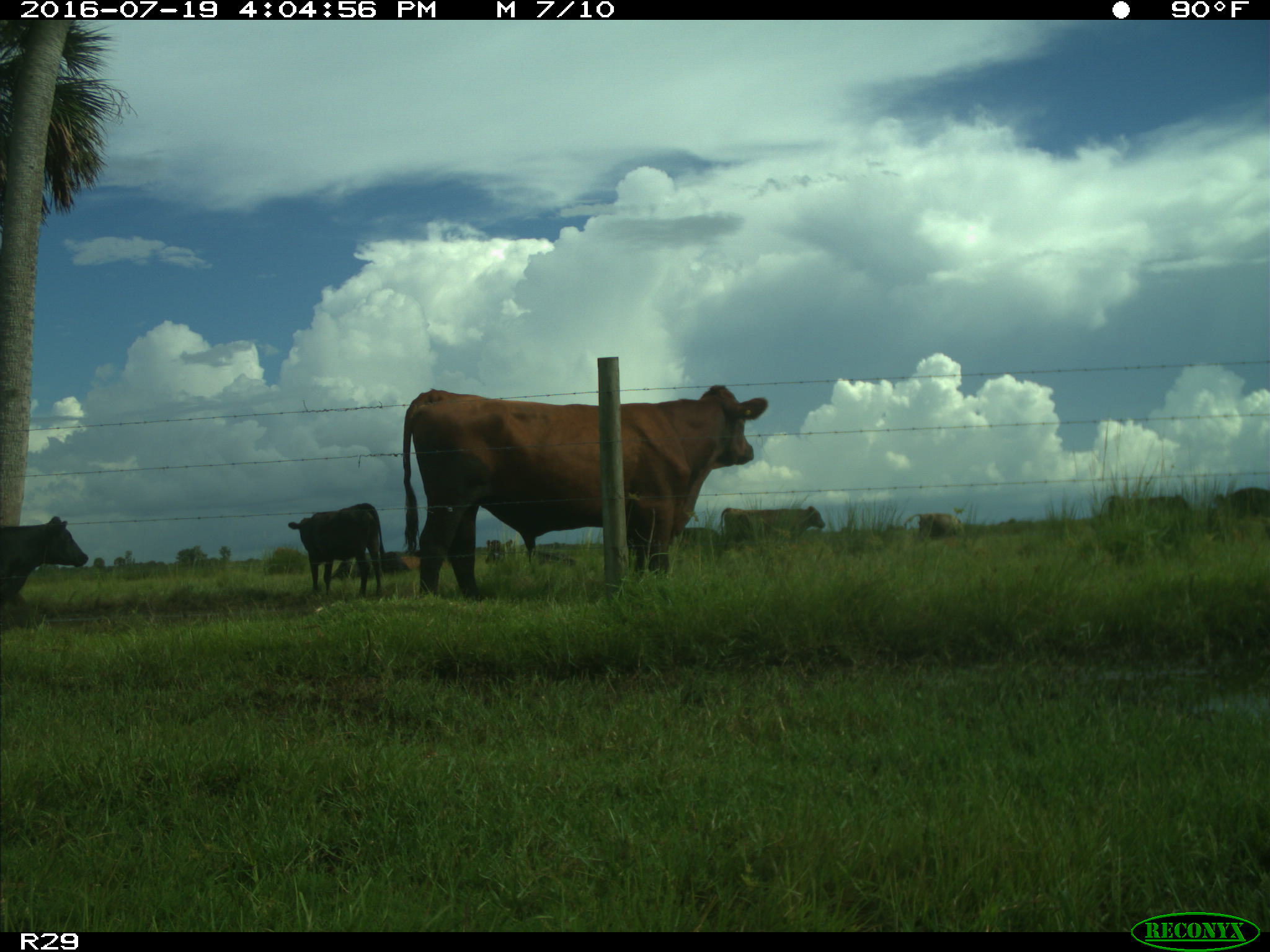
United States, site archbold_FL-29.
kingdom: Animalia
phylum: Chordata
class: Mammalia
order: Artiodactyla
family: Bovidae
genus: Bos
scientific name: Bos taurus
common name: domestic cow